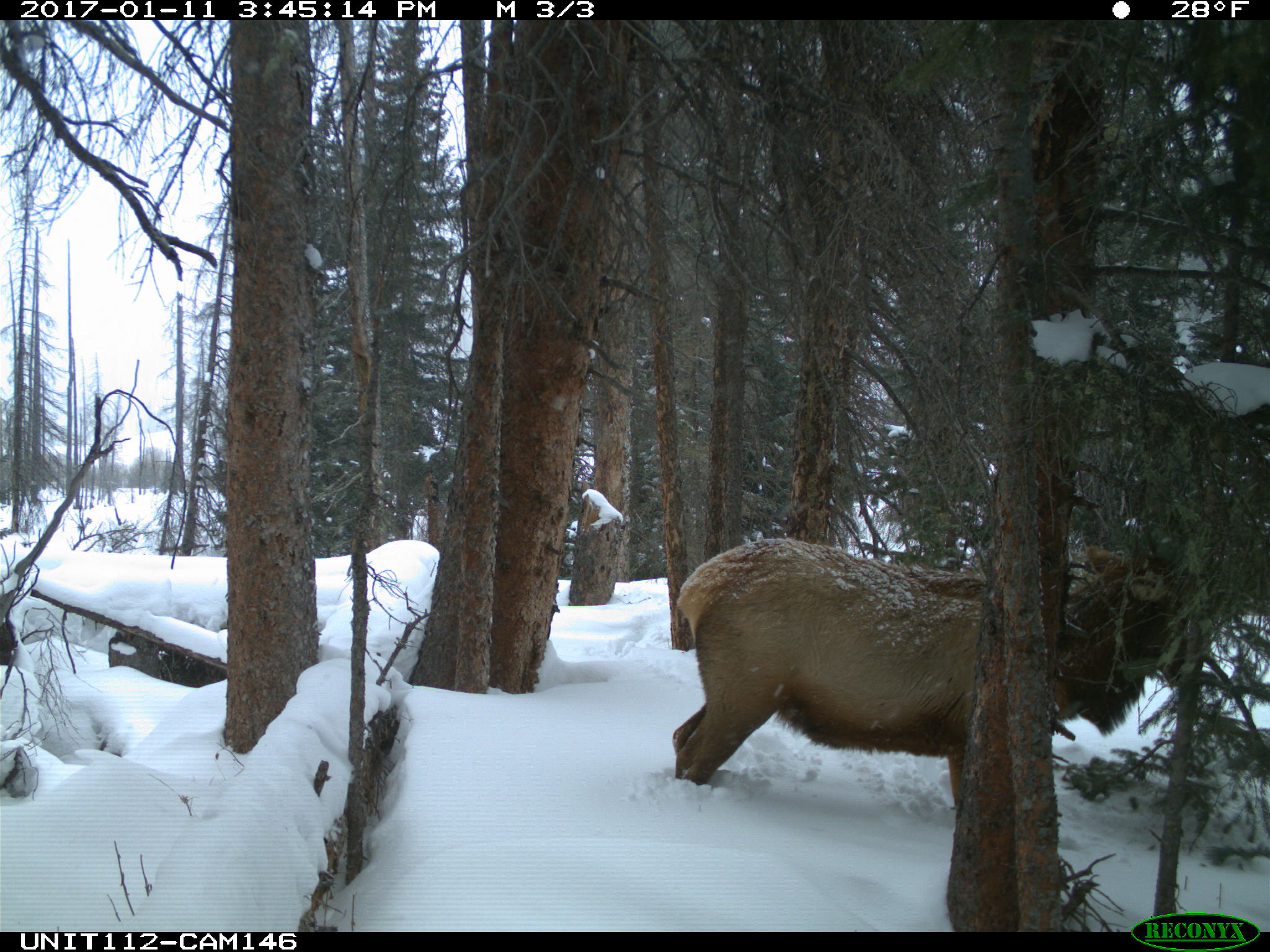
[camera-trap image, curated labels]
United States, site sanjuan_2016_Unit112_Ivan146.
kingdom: Animalia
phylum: Chordata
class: Mammalia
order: Artiodactyla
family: Cervidae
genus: Cervus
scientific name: Cervus elaphus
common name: red deer